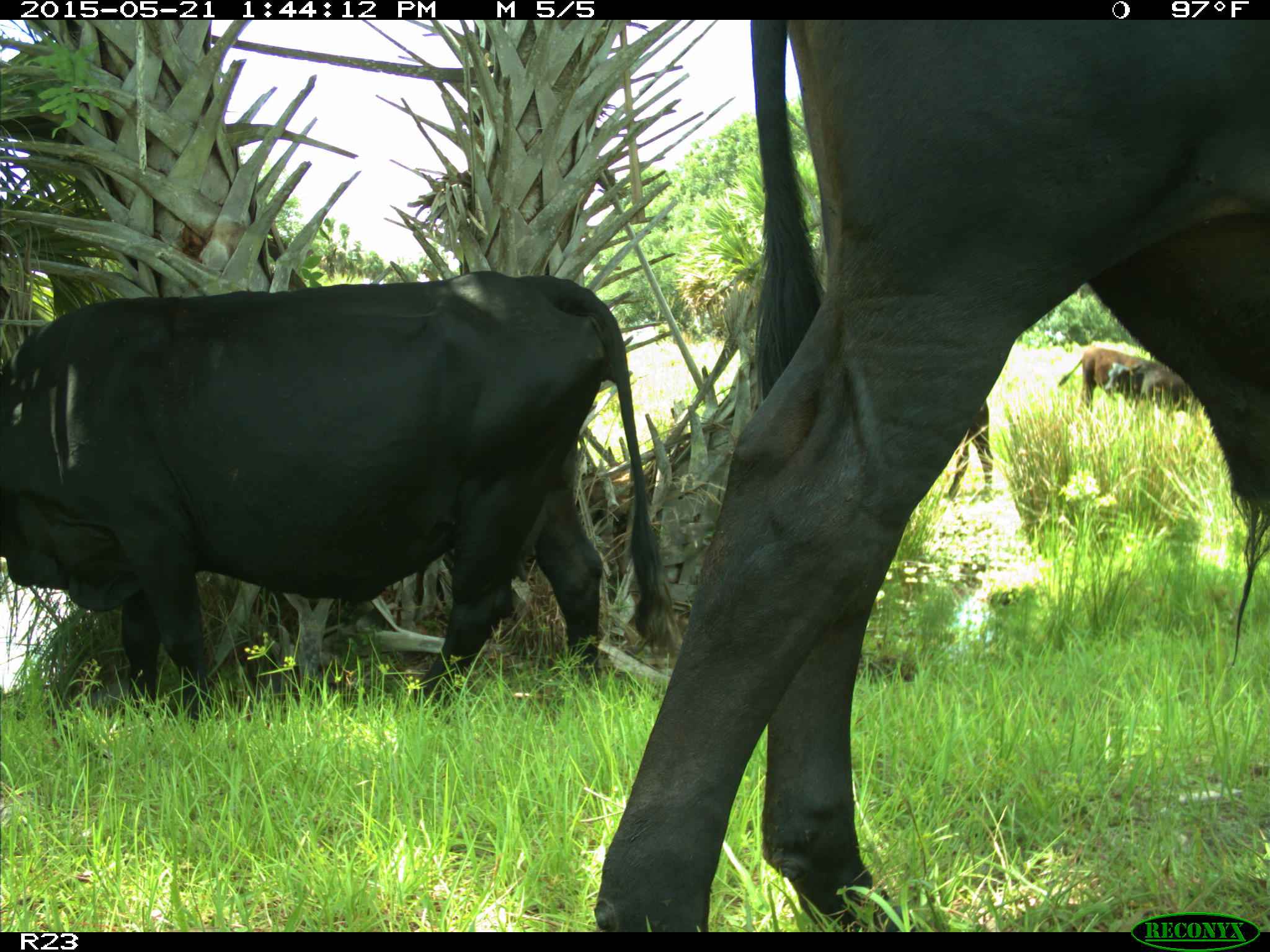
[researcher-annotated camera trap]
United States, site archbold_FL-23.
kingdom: Animalia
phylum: Chordata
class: Mammalia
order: Artiodactyla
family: Bovidae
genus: Bos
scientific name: Bos taurus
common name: domestic cow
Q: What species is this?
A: Bos taurus (domestic cow).